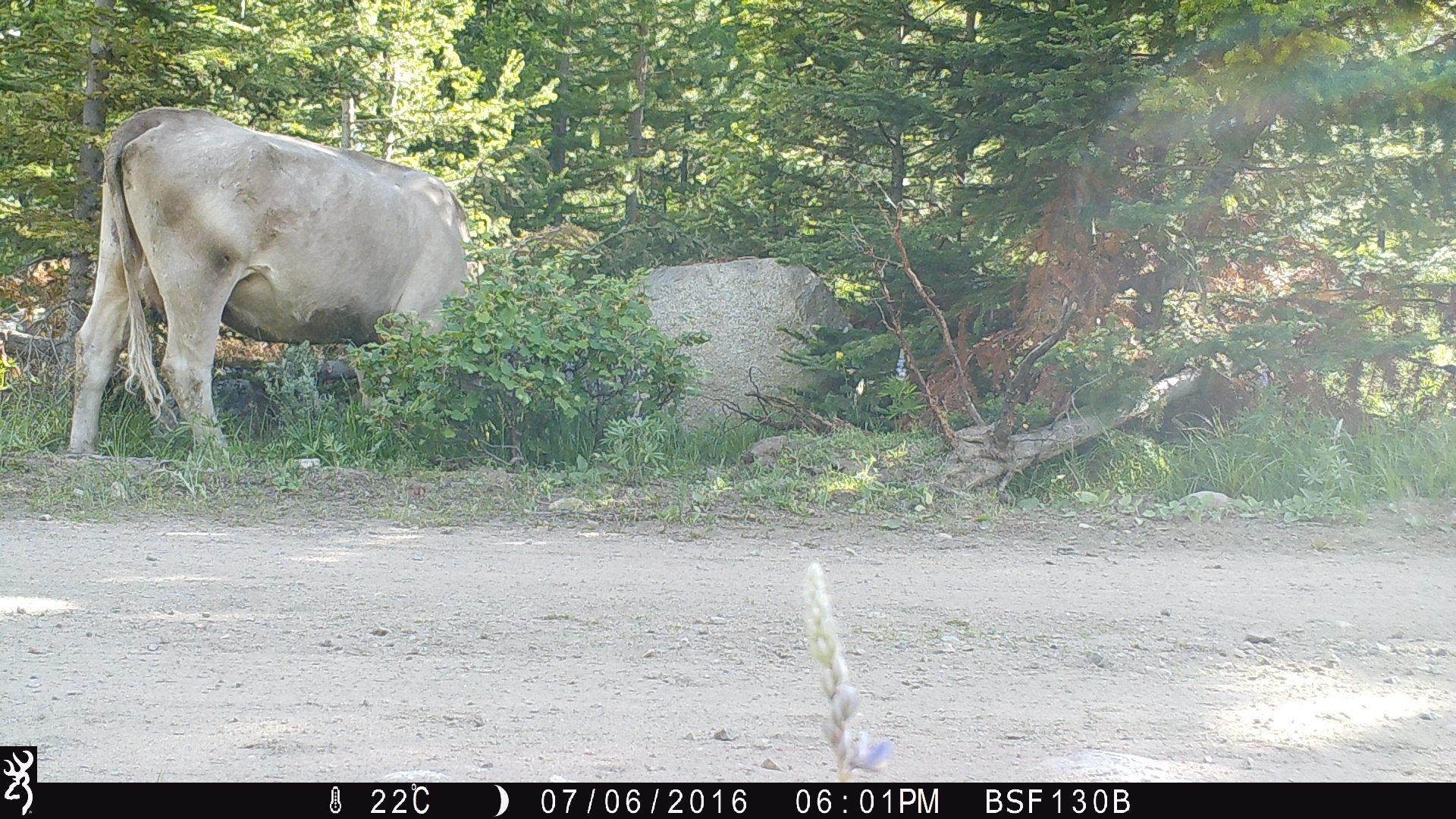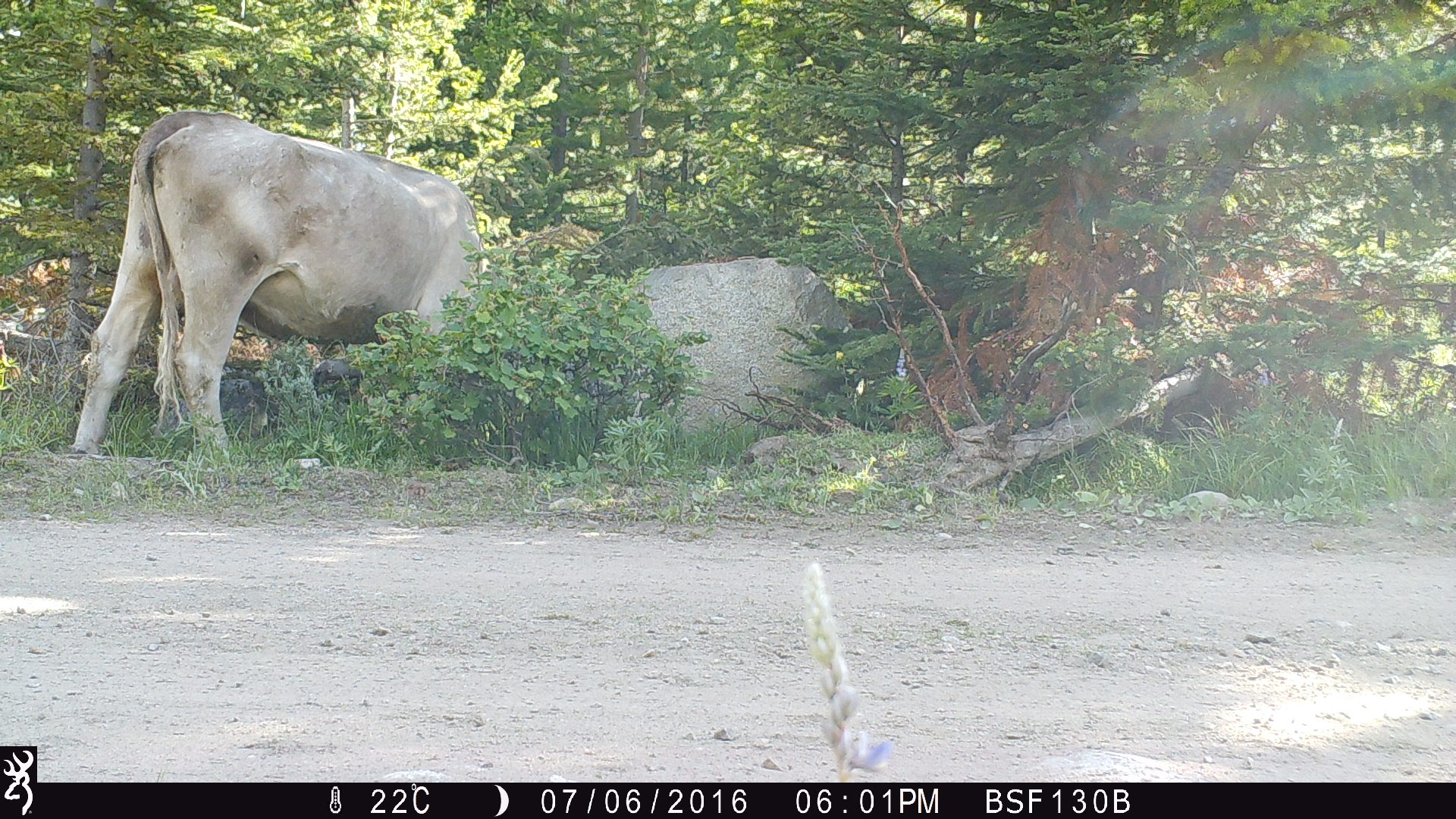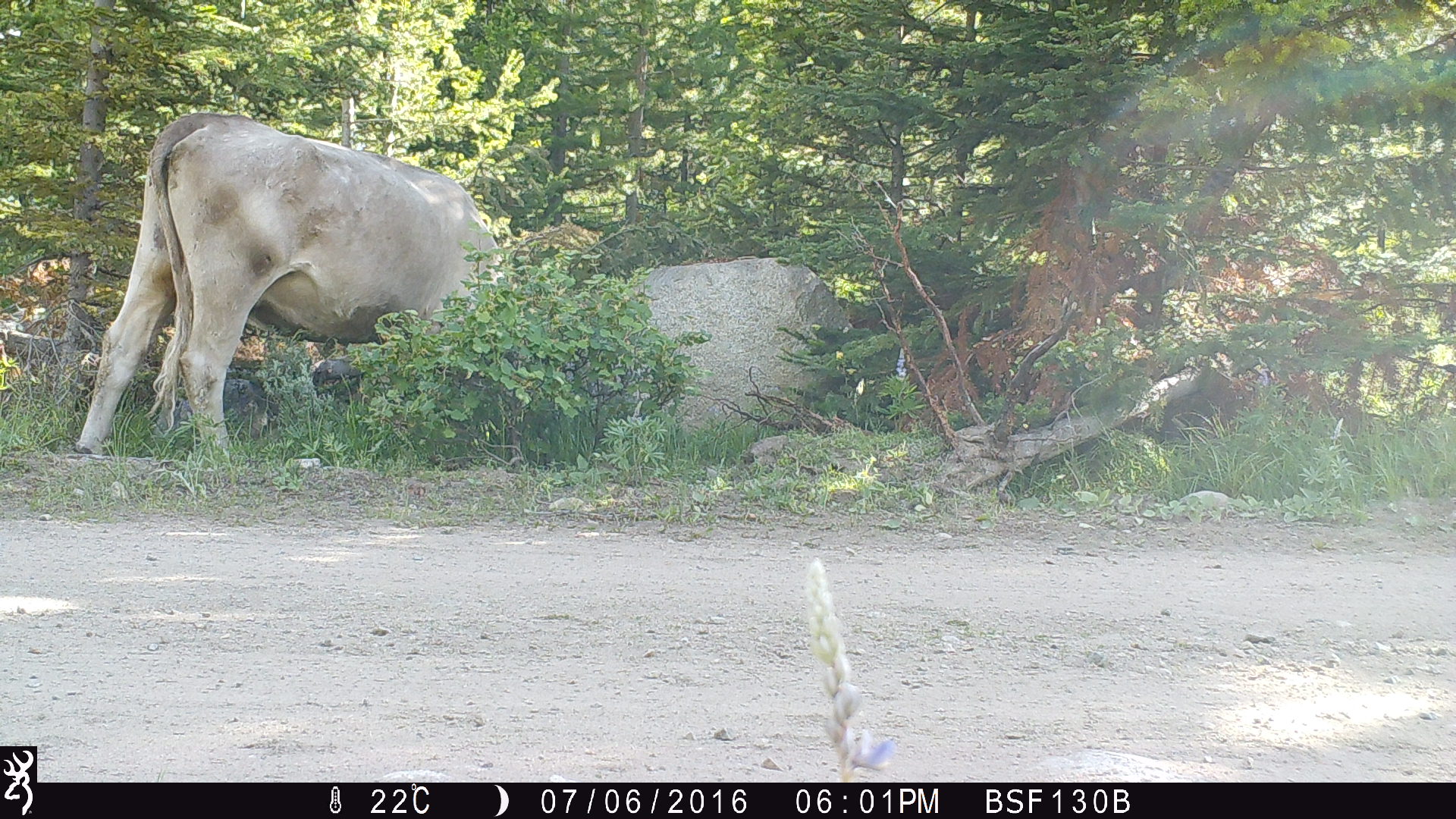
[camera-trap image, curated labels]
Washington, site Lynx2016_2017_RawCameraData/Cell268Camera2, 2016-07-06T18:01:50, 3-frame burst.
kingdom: Animalia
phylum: Chordata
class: Mammalia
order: Artiodactyla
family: Bovidae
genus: Bos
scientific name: Bos taurus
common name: domestic cattle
Domestic cattle (Bos taurus). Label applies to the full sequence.